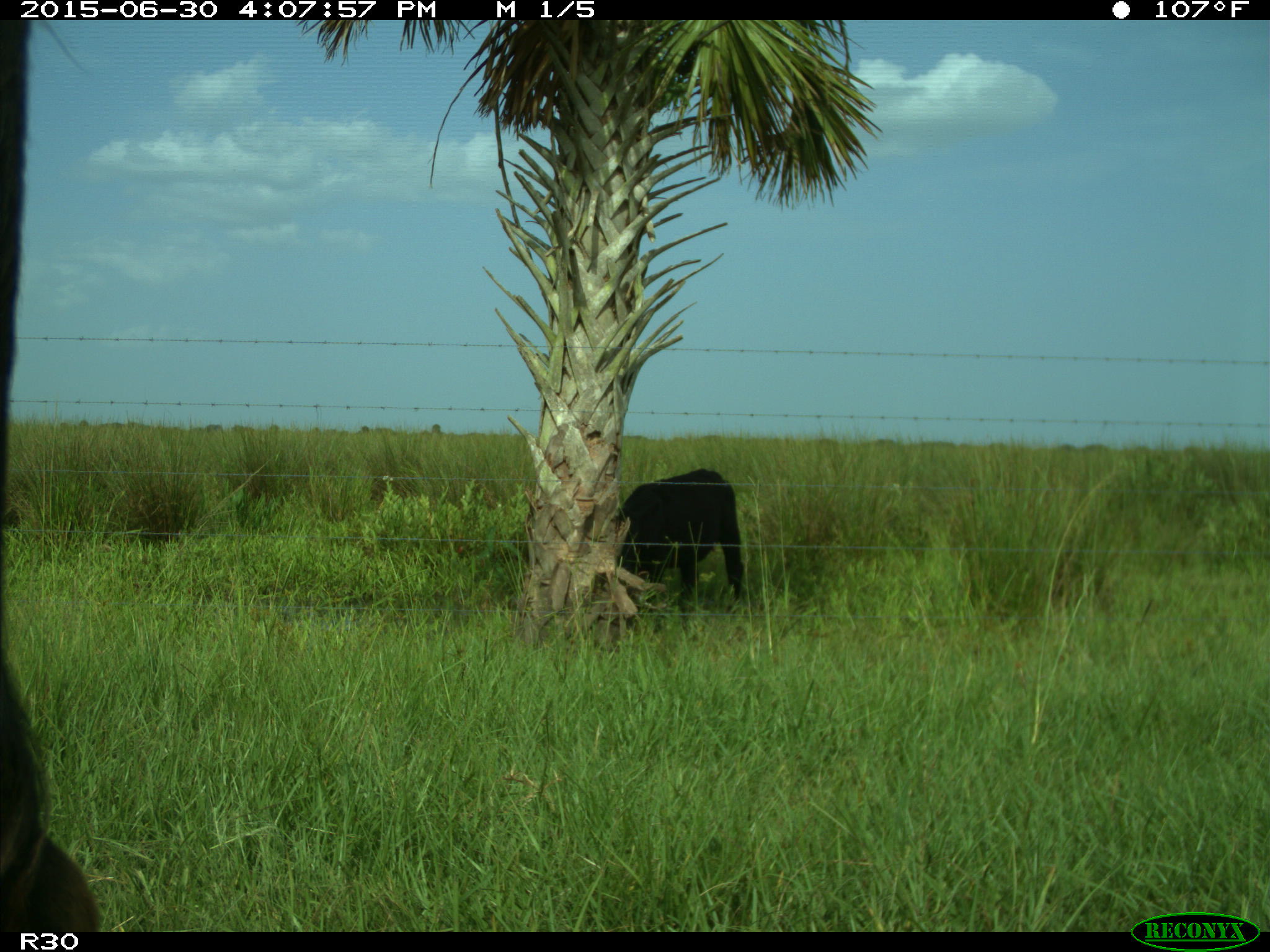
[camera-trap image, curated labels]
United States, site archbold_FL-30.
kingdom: Animalia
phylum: Chordata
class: Mammalia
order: Artiodactyla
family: Bovidae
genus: Bos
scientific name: Bos taurus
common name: domestic cow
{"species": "Bos taurus (domestic cow)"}